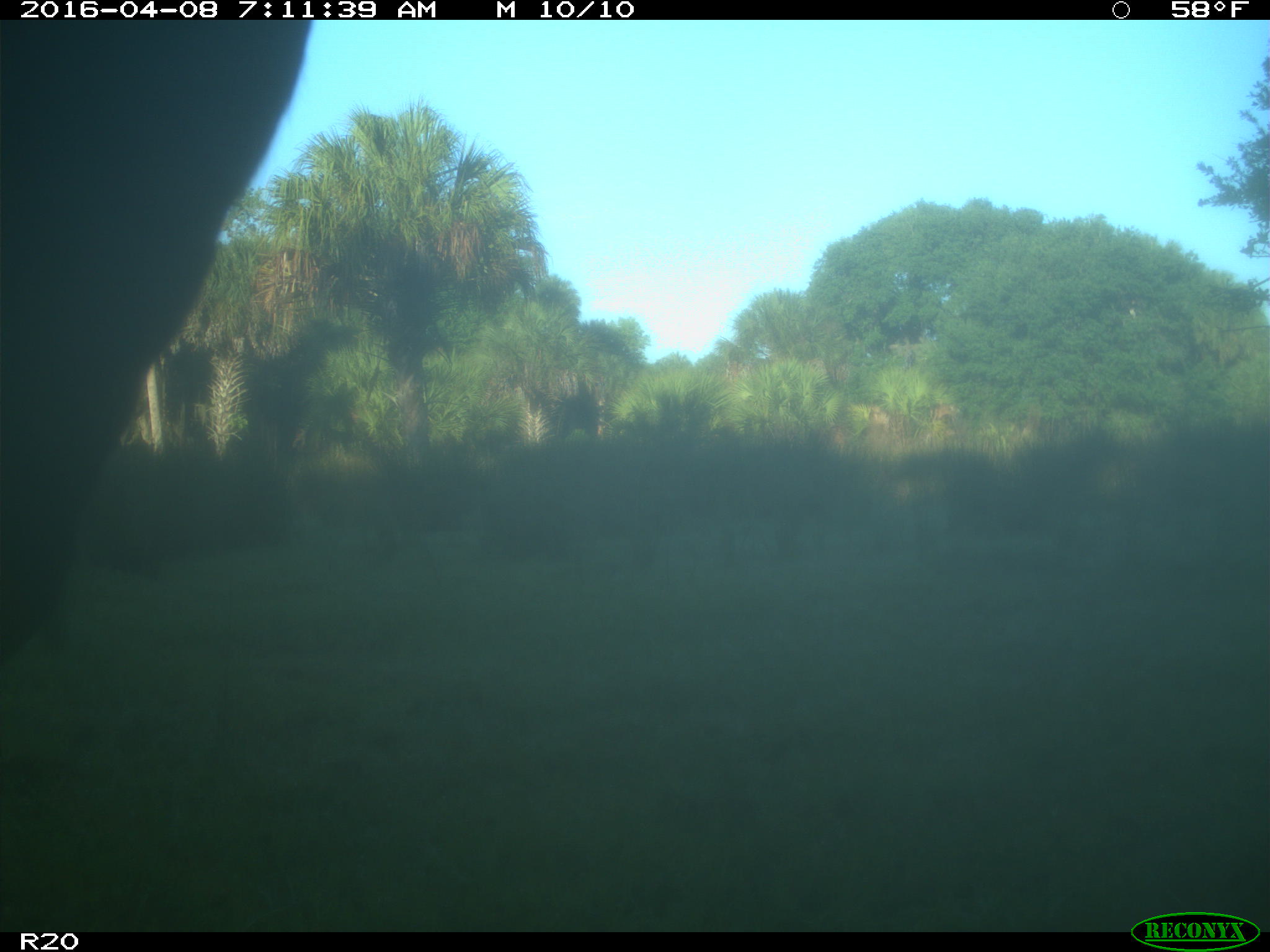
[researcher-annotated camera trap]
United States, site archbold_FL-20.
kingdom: Animalia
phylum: Chordata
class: Mammalia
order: Artiodactyla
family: Bovidae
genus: Bos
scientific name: Bos taurus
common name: domestic cow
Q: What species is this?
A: Bos taurus (domestic cow).